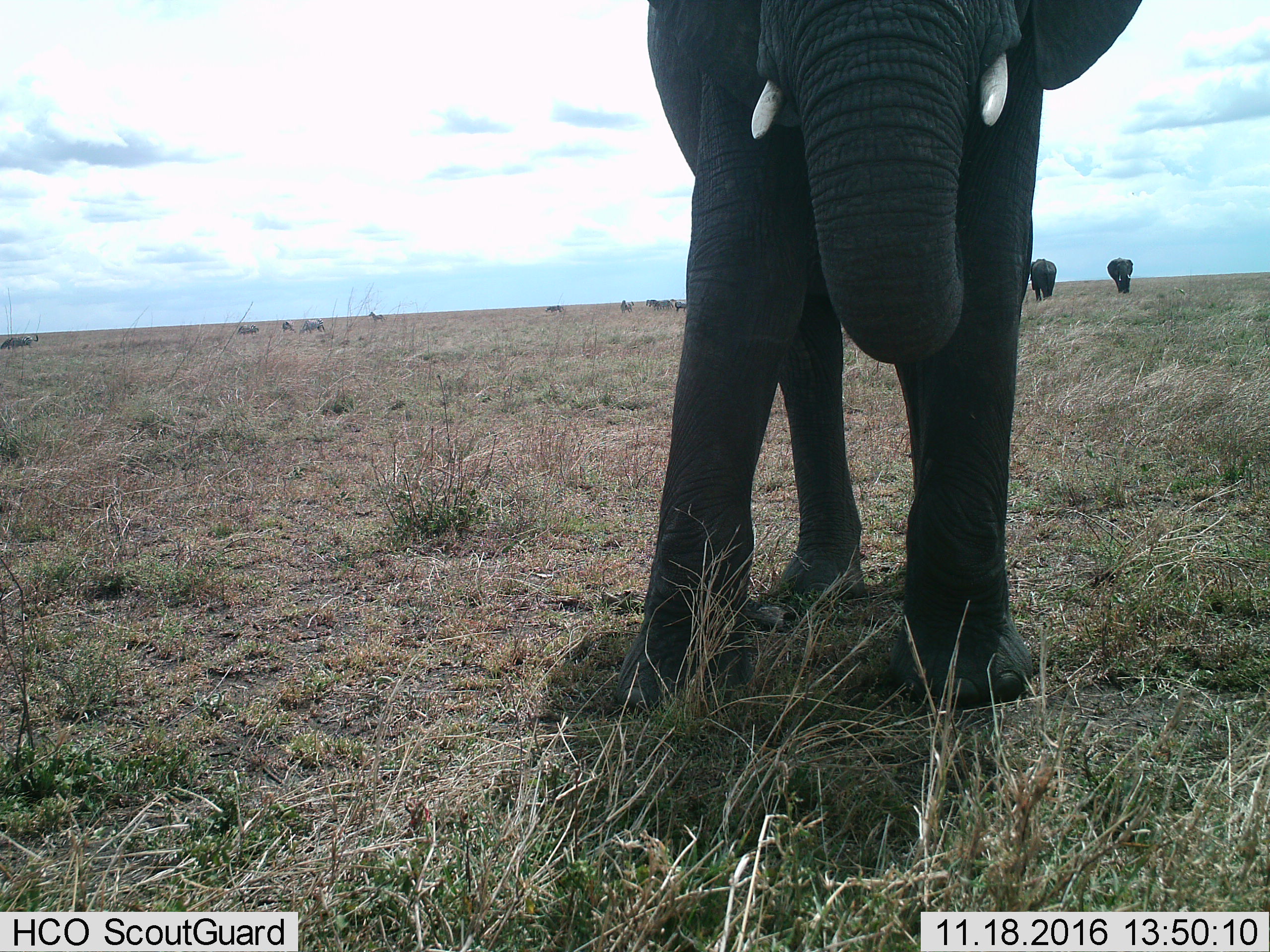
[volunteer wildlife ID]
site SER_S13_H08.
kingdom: Animalia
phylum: Chordata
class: Mammalia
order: Proboscidea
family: Elephantidae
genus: Loxodonta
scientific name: Loxodonta africana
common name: african bush elephant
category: elephant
Elephant (african bush elephant) (Loxodonta africana), count 3. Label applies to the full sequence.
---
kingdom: Animalia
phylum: Chordata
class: Mammalia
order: Perissodactyla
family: Equidae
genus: Equus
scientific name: Equus quagga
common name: plains zebra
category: zebraplains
Zebraplains (plains zebra) (Equus quagga), count 10. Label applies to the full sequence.